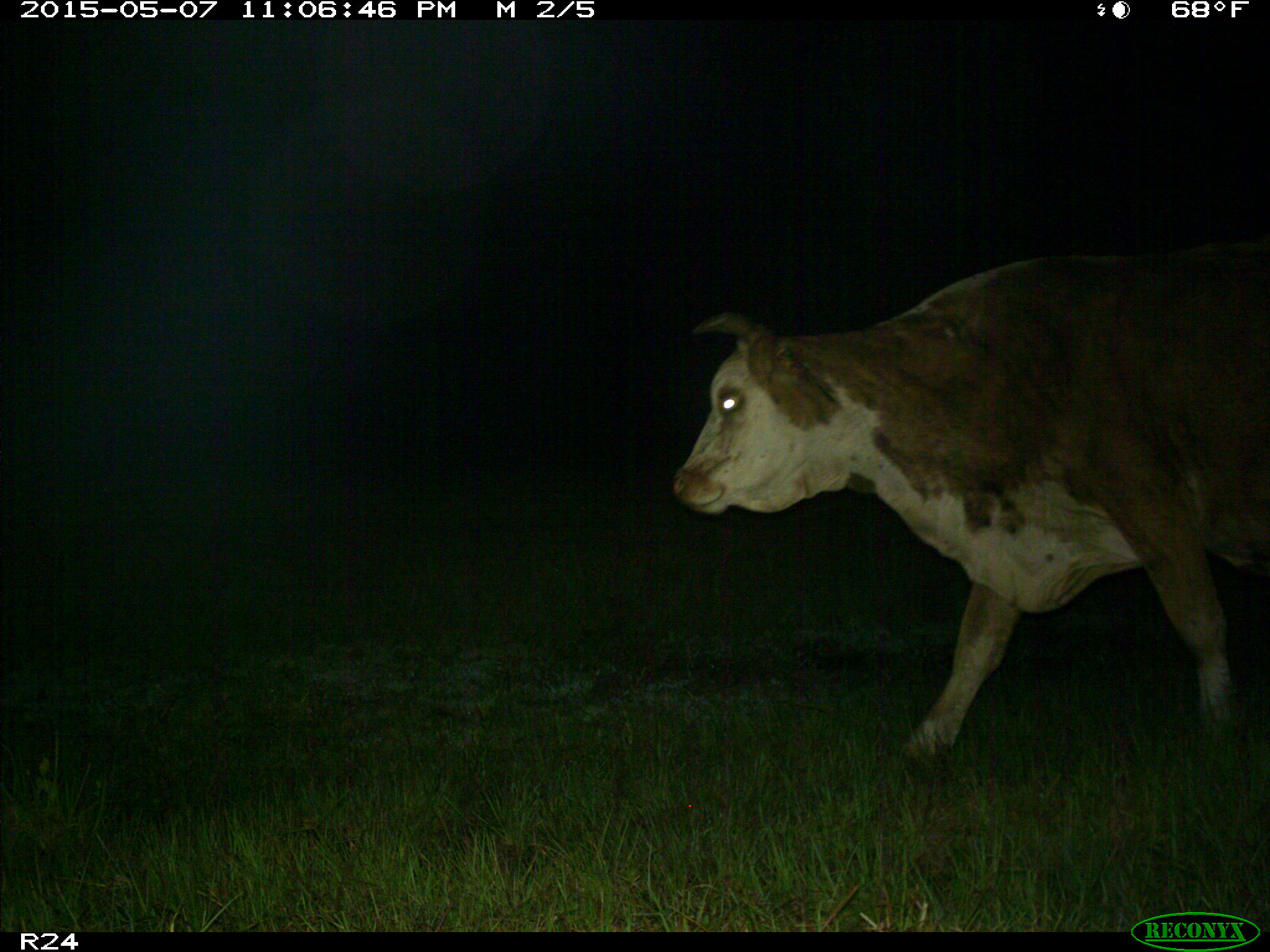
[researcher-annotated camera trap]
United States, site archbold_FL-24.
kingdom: Animalia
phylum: Chordata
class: Mammalia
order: Artiodactyla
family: Bovidae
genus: Bos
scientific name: Bos taurus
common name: domestic cow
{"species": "Bos taurus (domestic cow)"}